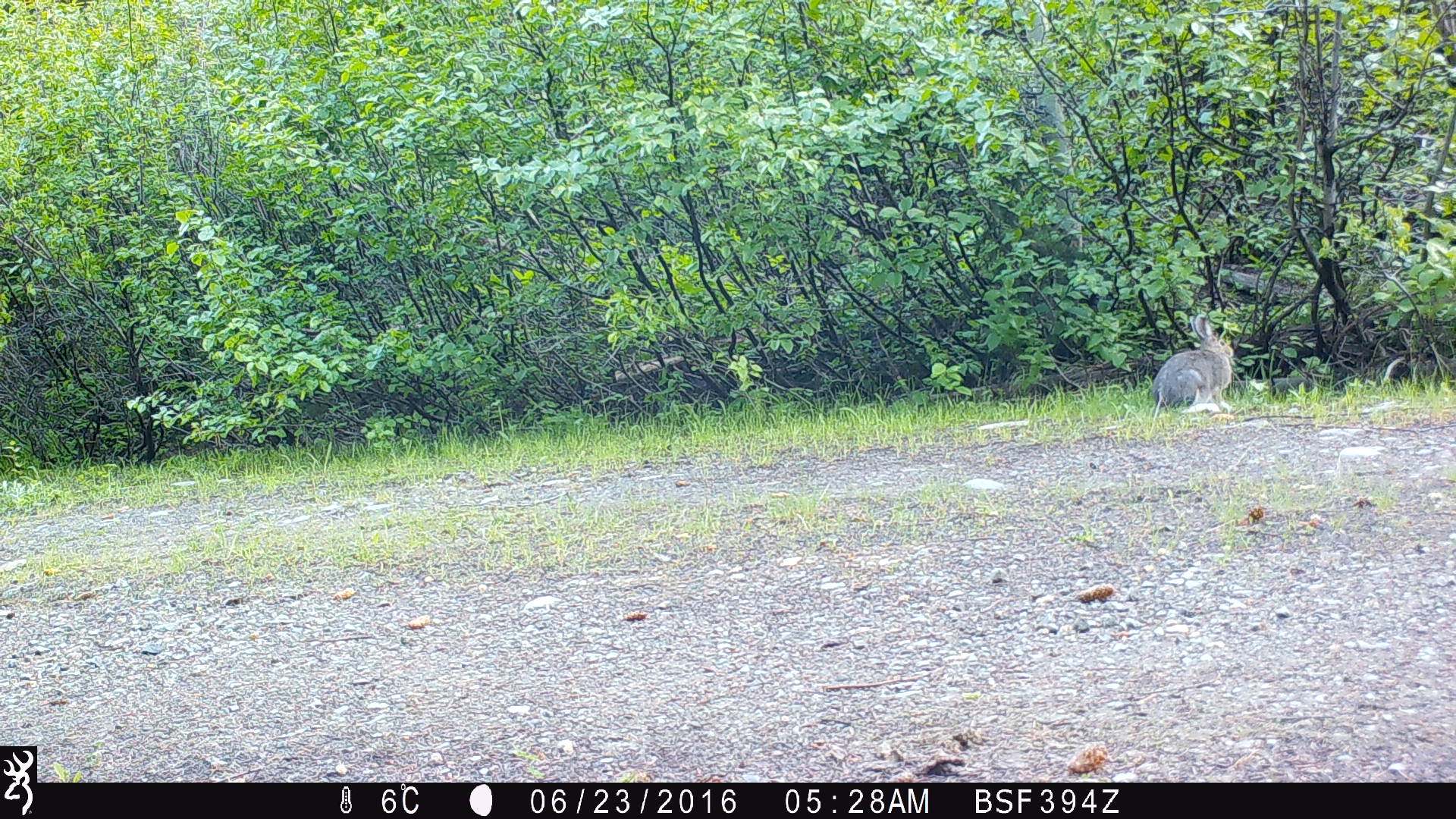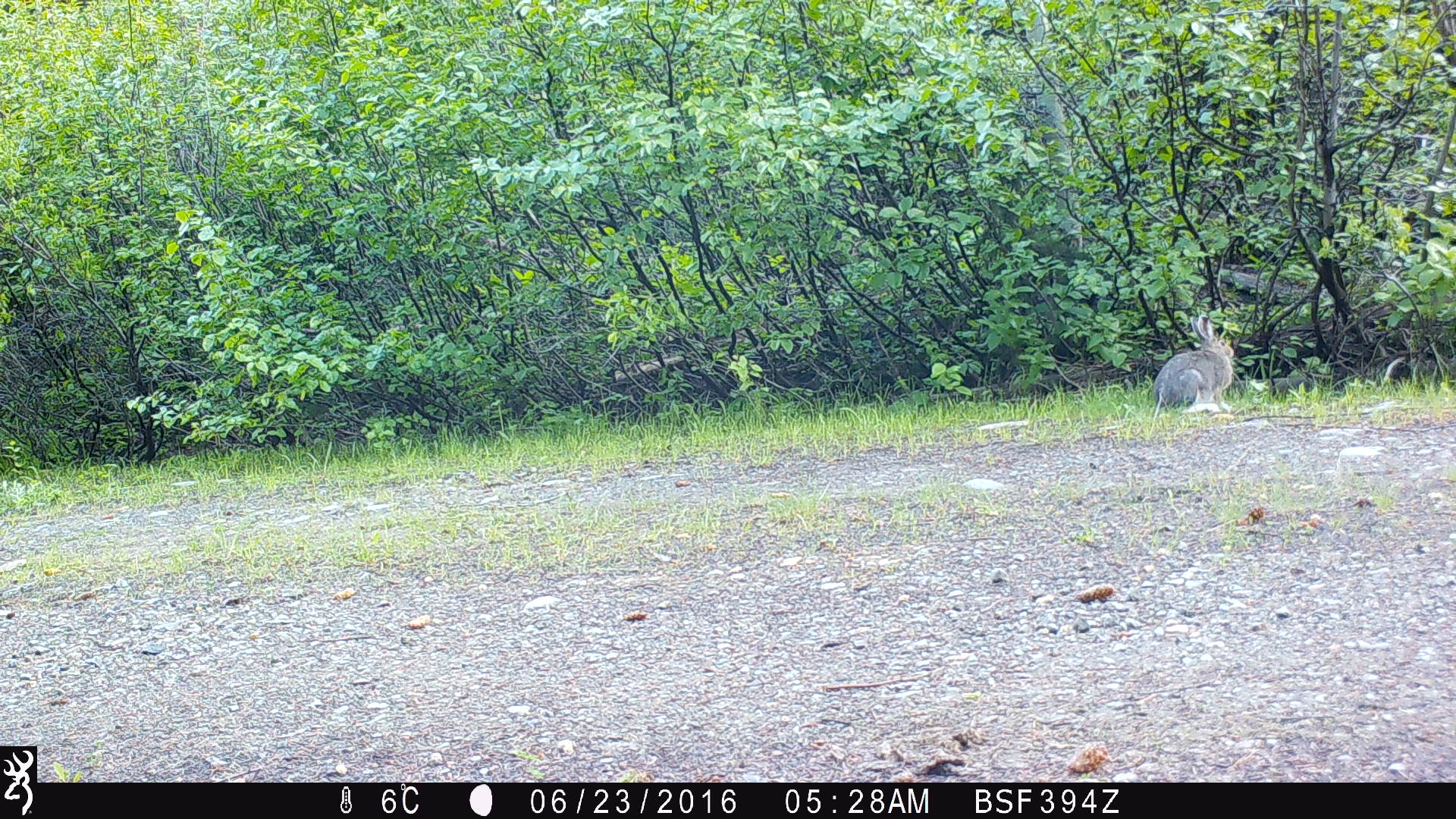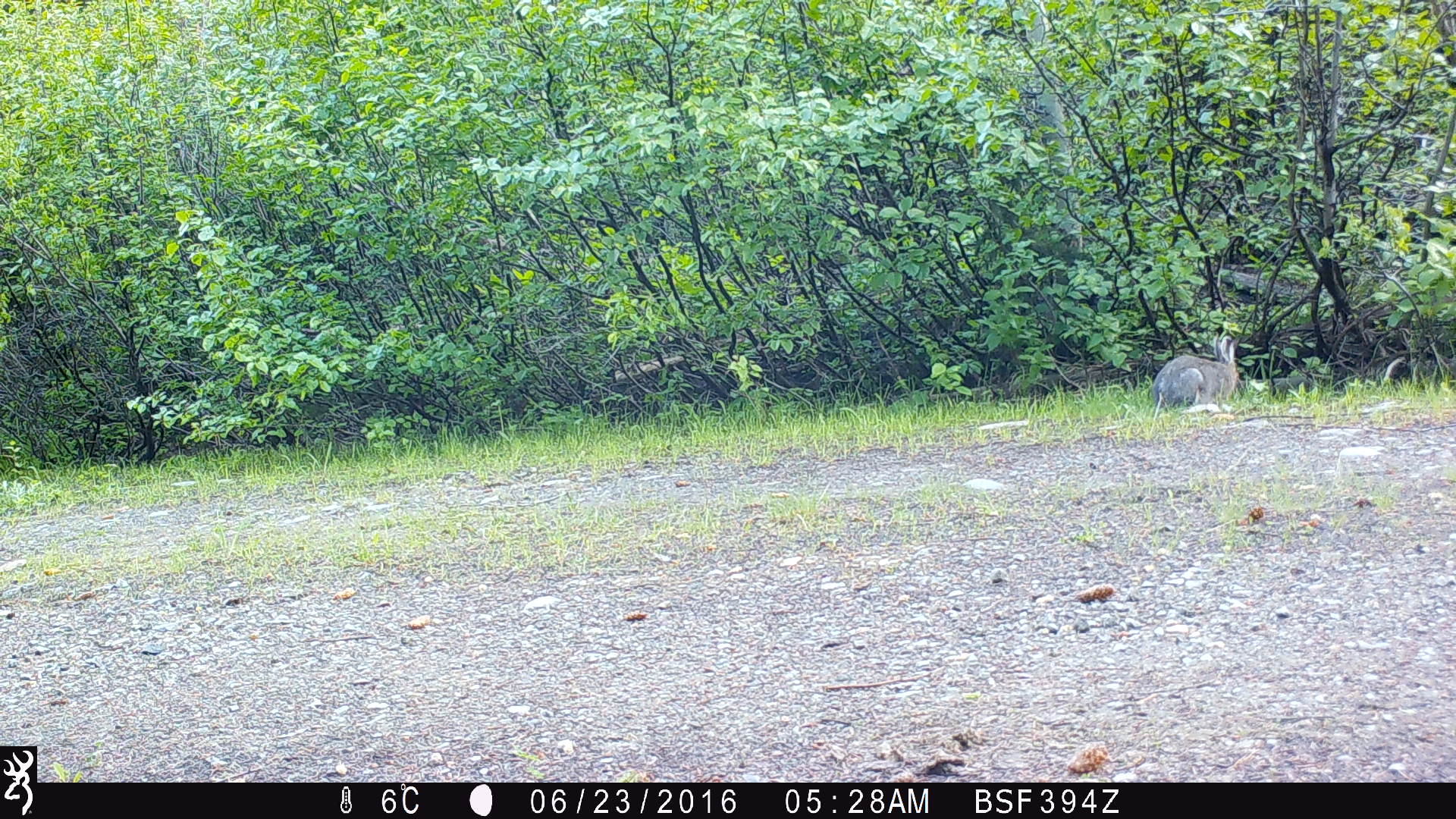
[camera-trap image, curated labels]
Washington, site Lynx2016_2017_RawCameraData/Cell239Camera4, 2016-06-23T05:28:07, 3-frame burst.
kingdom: Animalia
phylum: Chordata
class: Mammalia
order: Lagomorpha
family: Leporidae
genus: Lepus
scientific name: Lepus americanus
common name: snowshoe hare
Lepus americanus (snowshoe hare). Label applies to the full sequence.